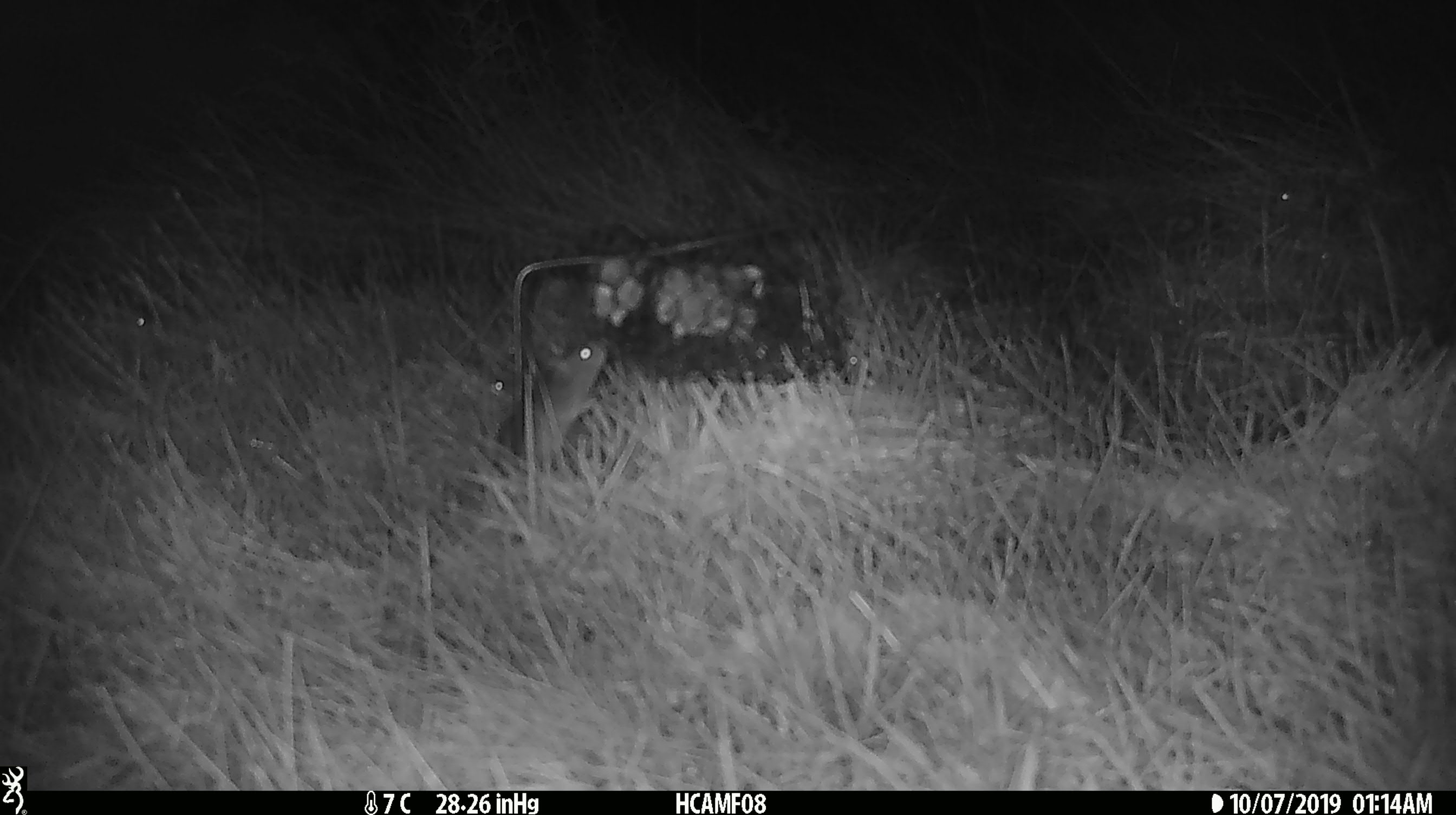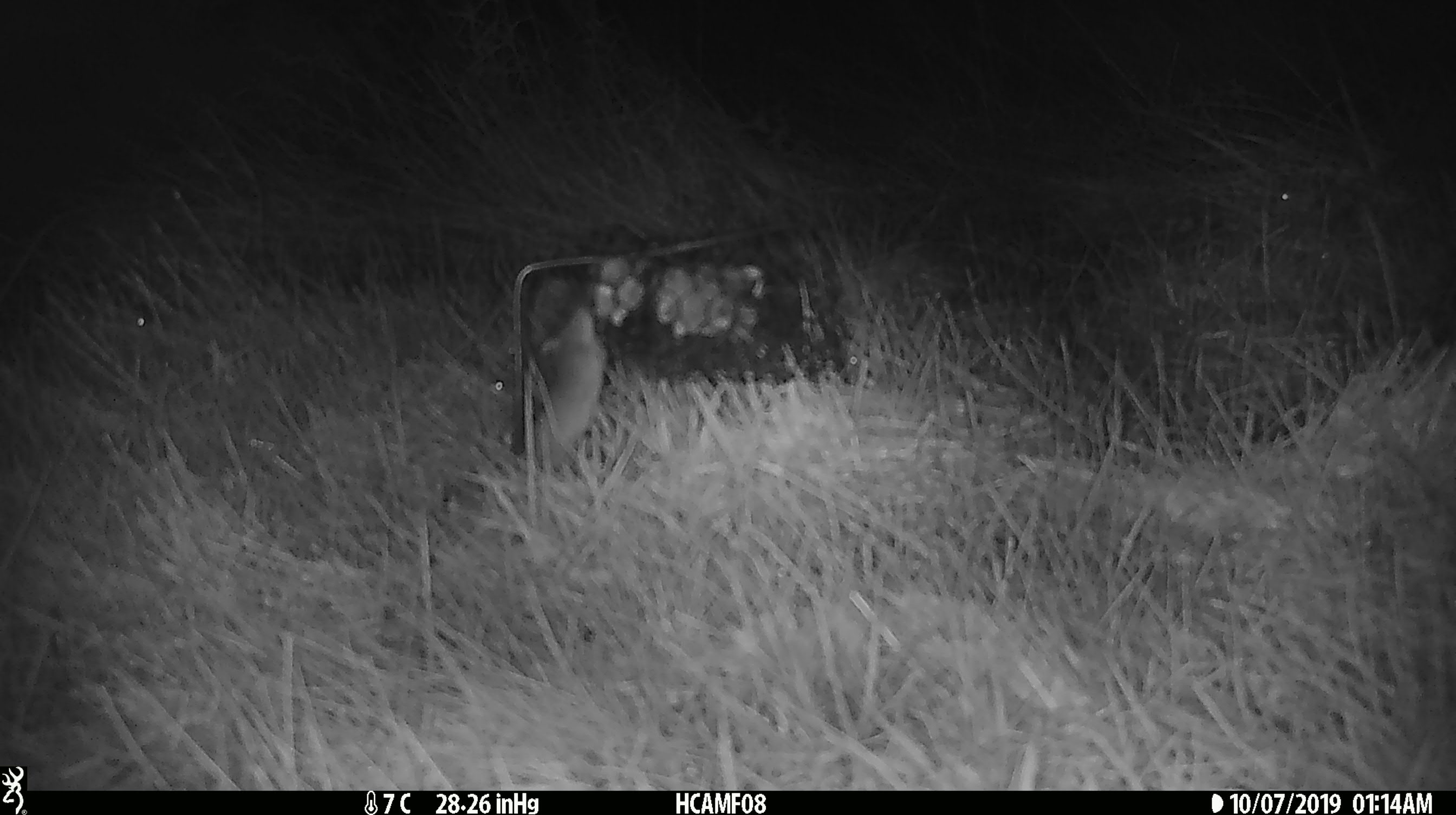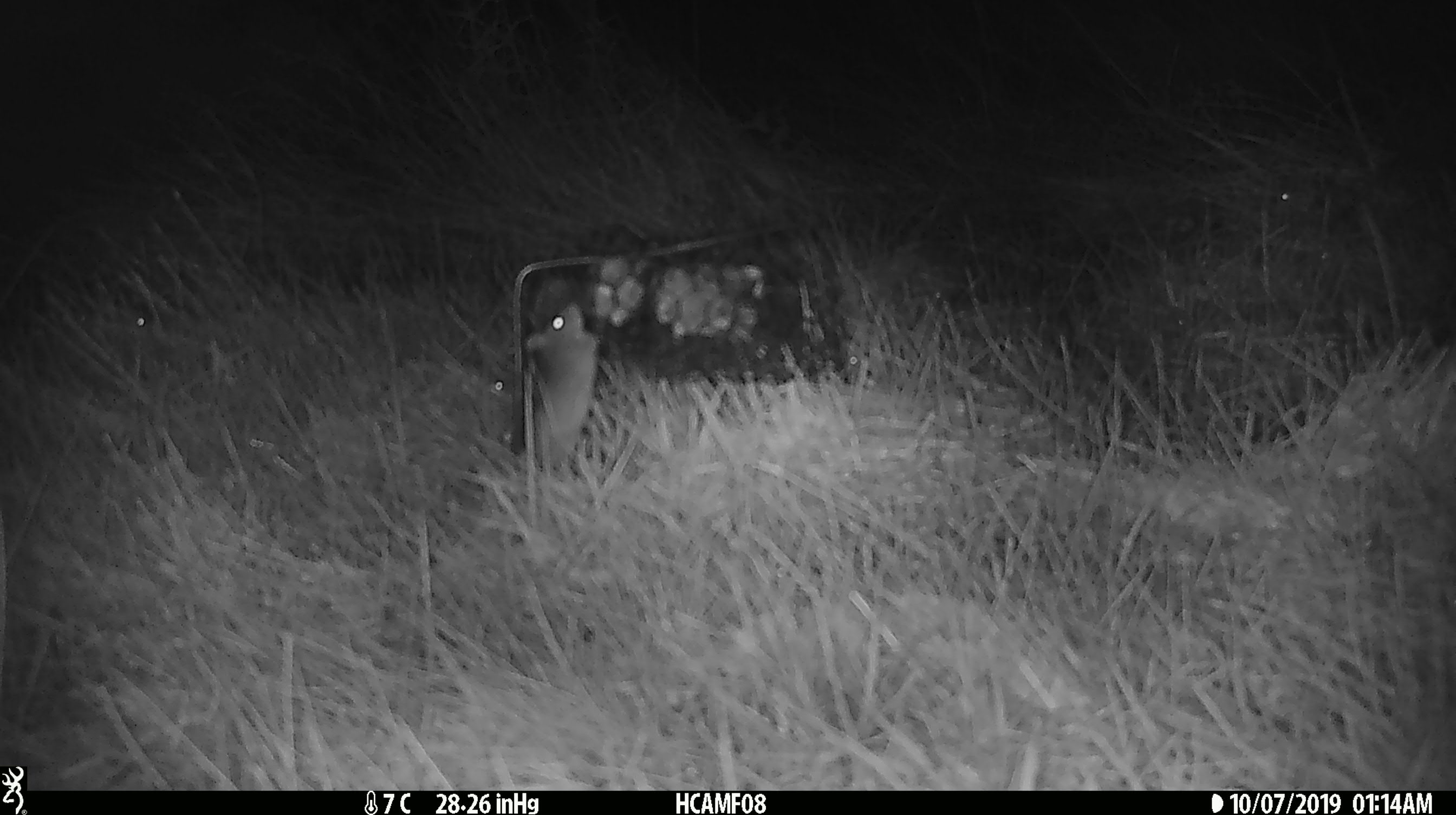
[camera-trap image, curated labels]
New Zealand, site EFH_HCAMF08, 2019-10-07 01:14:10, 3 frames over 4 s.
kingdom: Animalia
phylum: Chordata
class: Mammalia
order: Rodentia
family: Muridae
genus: Mus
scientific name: Mus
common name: mouse